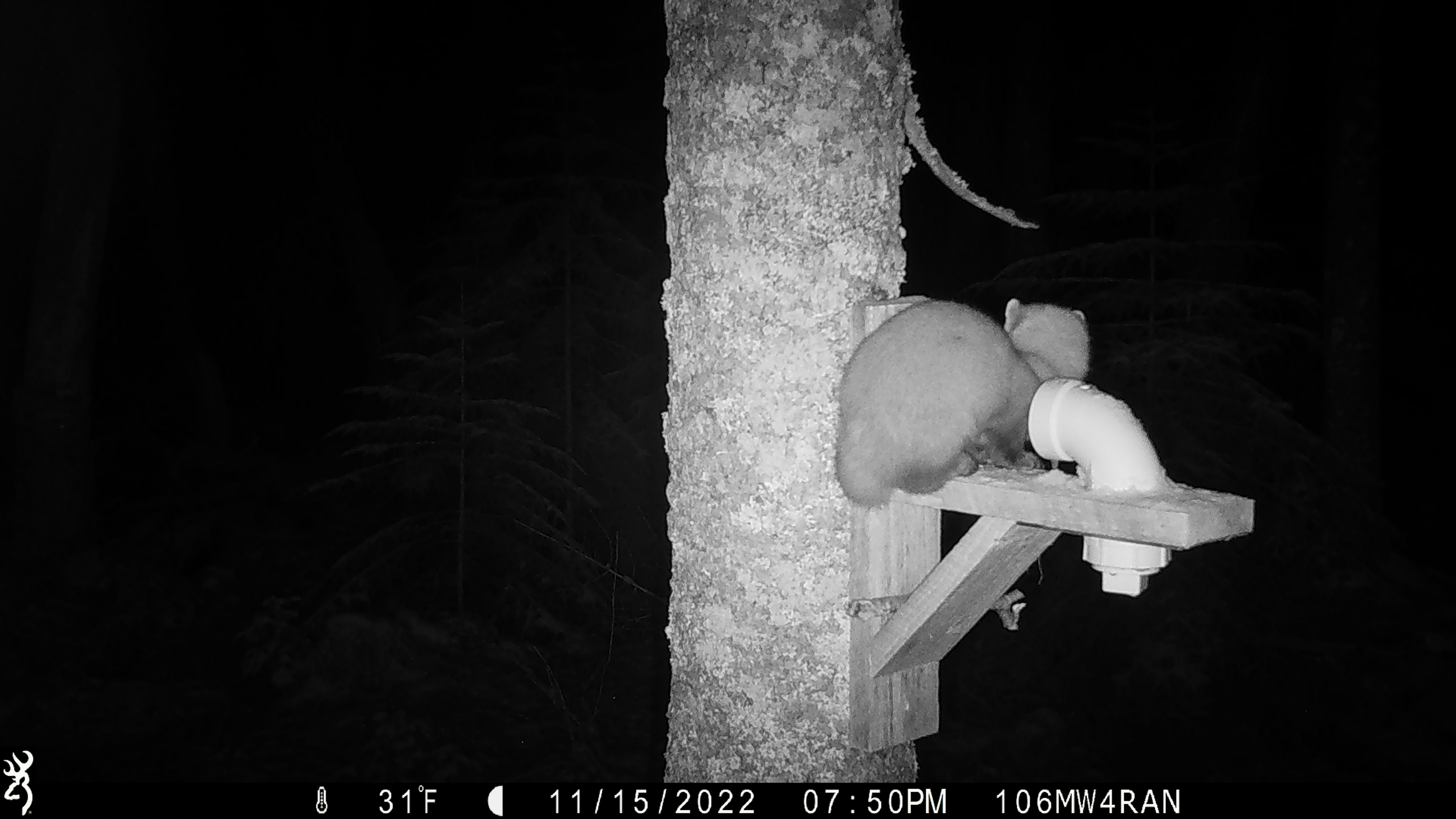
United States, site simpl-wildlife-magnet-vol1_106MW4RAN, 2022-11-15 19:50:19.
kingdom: Animalia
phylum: Chordata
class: Mammalia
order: Carnivora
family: Mustelidae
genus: Martes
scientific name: Martes americana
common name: american marten